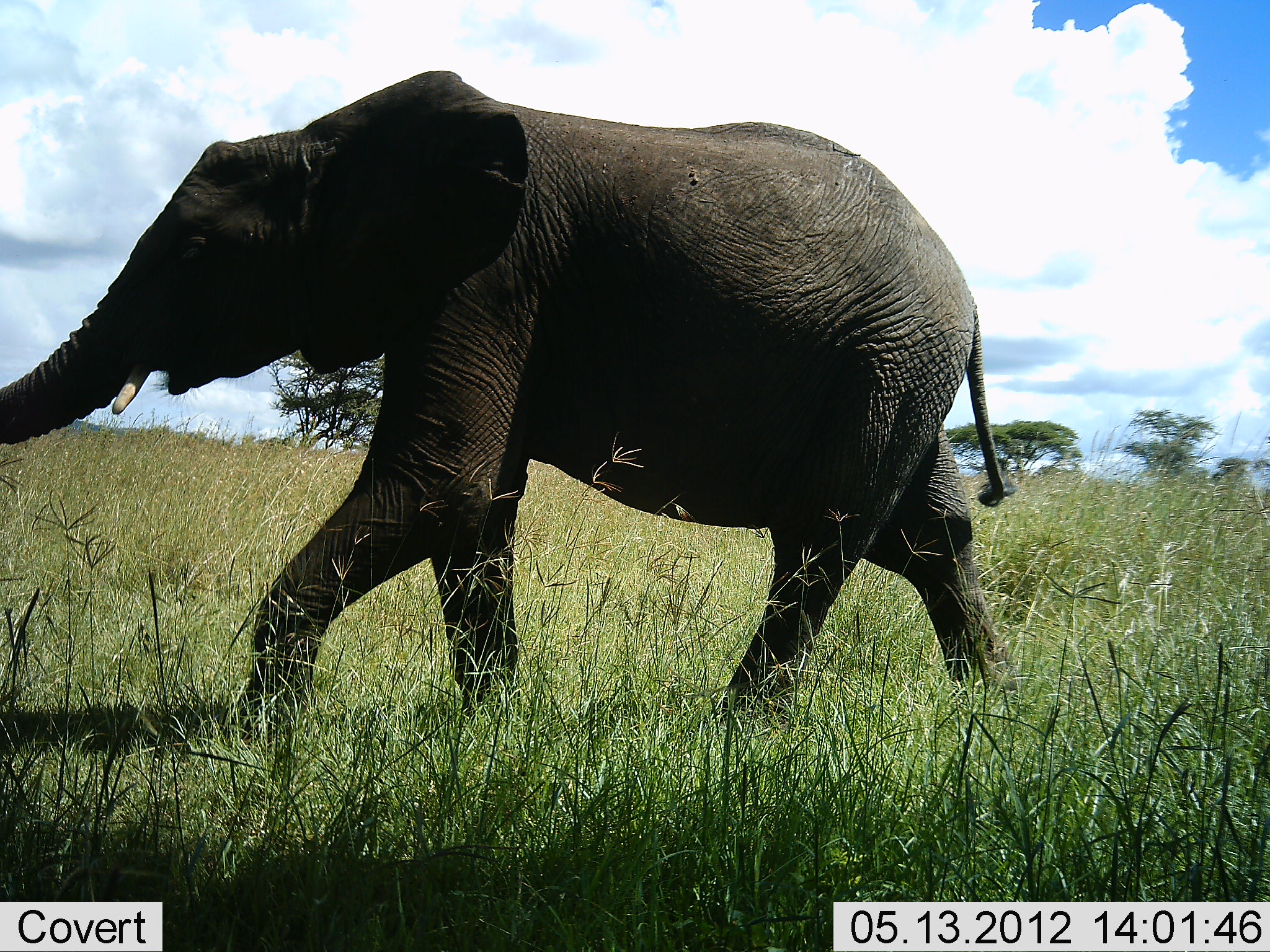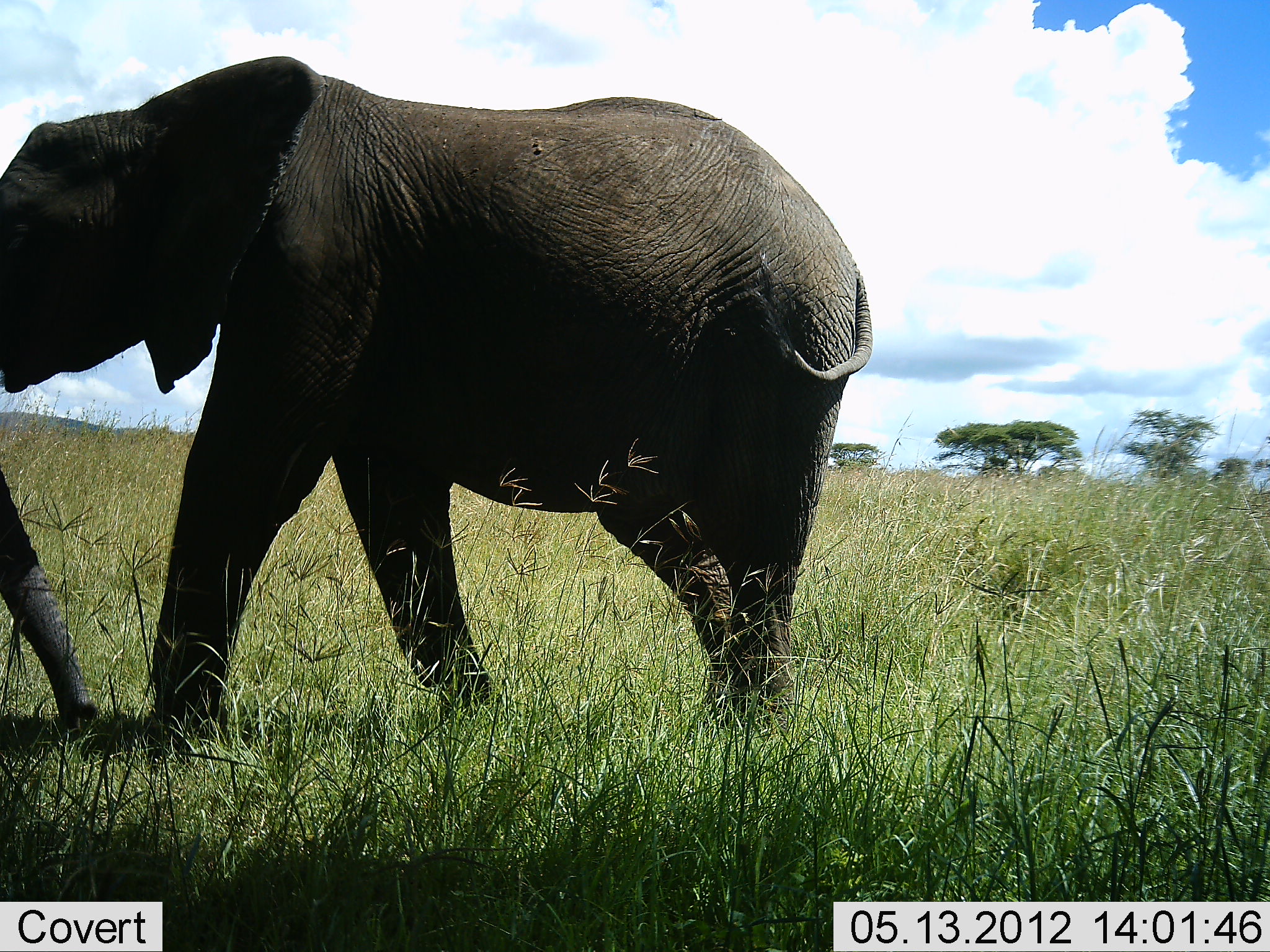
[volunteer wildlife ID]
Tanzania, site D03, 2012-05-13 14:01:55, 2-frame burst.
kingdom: Animalia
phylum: Chordata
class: Mammalia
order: Proboscidea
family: Elephantidae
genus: Loxodonta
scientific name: Loxodonta africana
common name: african bush elephant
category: elephant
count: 1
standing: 0%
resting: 0%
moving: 90%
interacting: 10%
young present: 0%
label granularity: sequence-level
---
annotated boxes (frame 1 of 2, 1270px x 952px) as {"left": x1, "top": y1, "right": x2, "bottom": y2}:
animal: {"left": 2, "top": 66, "right": 1019, "bottom": 735}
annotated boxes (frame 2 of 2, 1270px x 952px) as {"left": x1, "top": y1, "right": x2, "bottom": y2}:
animal: {"left": 1, "top": 55, "right": 873, "bottom": 743}